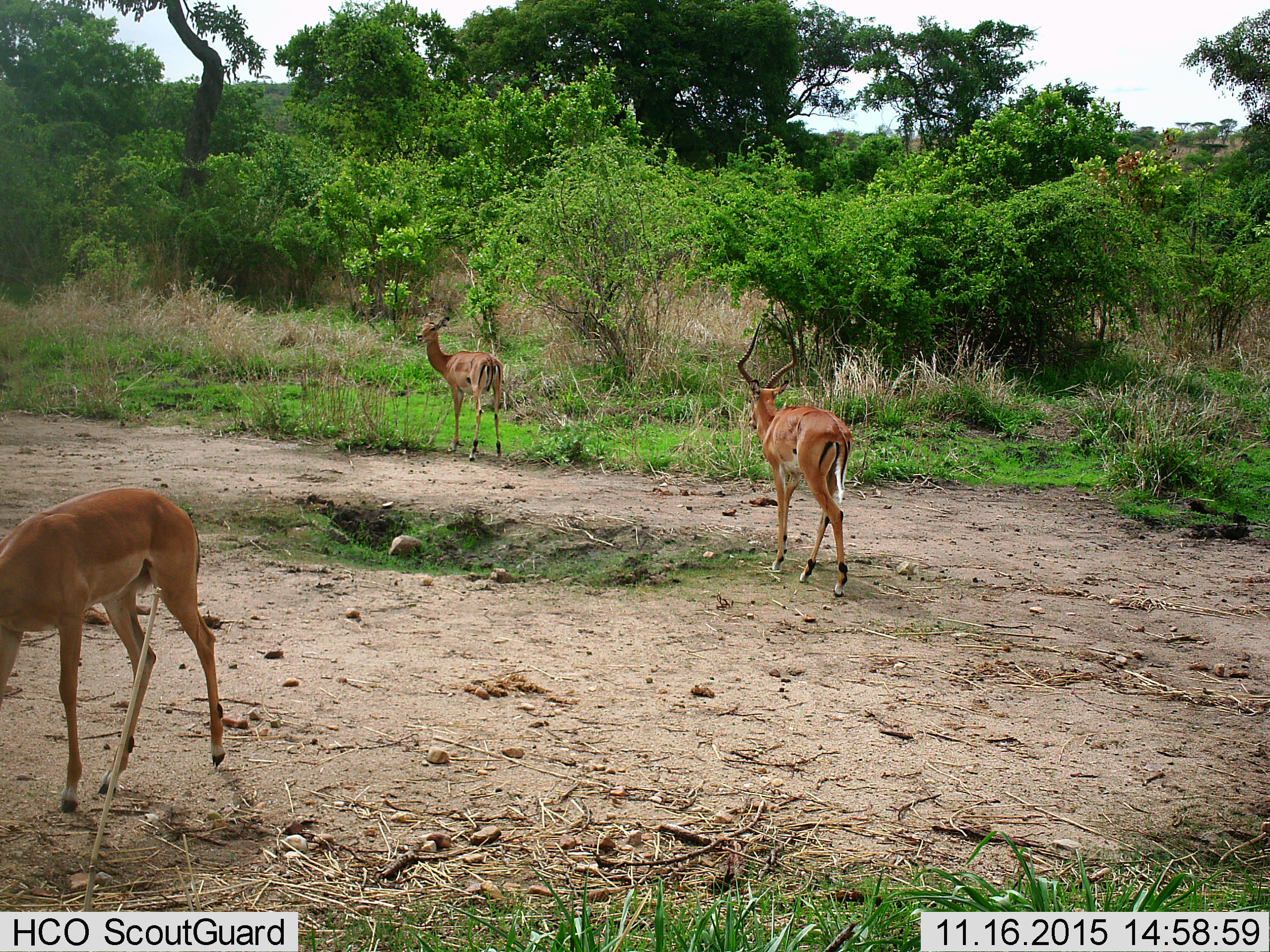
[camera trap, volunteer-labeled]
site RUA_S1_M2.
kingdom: Animalia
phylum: Chordata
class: Mammalia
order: Artiodactyla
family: Bovidae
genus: Aepyceros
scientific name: Aepyceros melampus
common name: impala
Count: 3.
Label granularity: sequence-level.